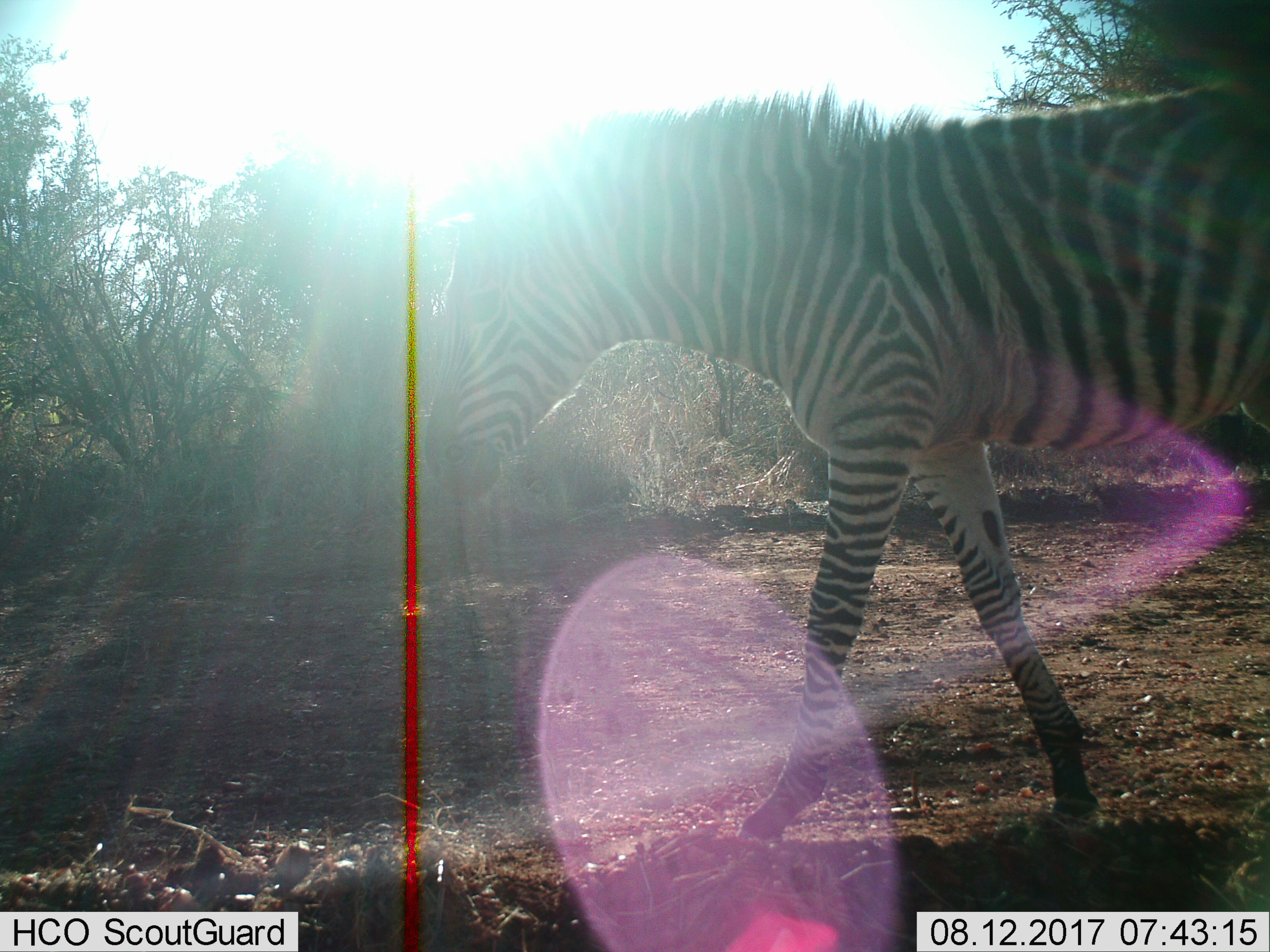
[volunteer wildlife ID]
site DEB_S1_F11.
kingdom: Animalia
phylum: Chordata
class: Mammalia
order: Perissodactyla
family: Equidae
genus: Equus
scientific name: Equus quagga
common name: plains zebra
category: zebraplains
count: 1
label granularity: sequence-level